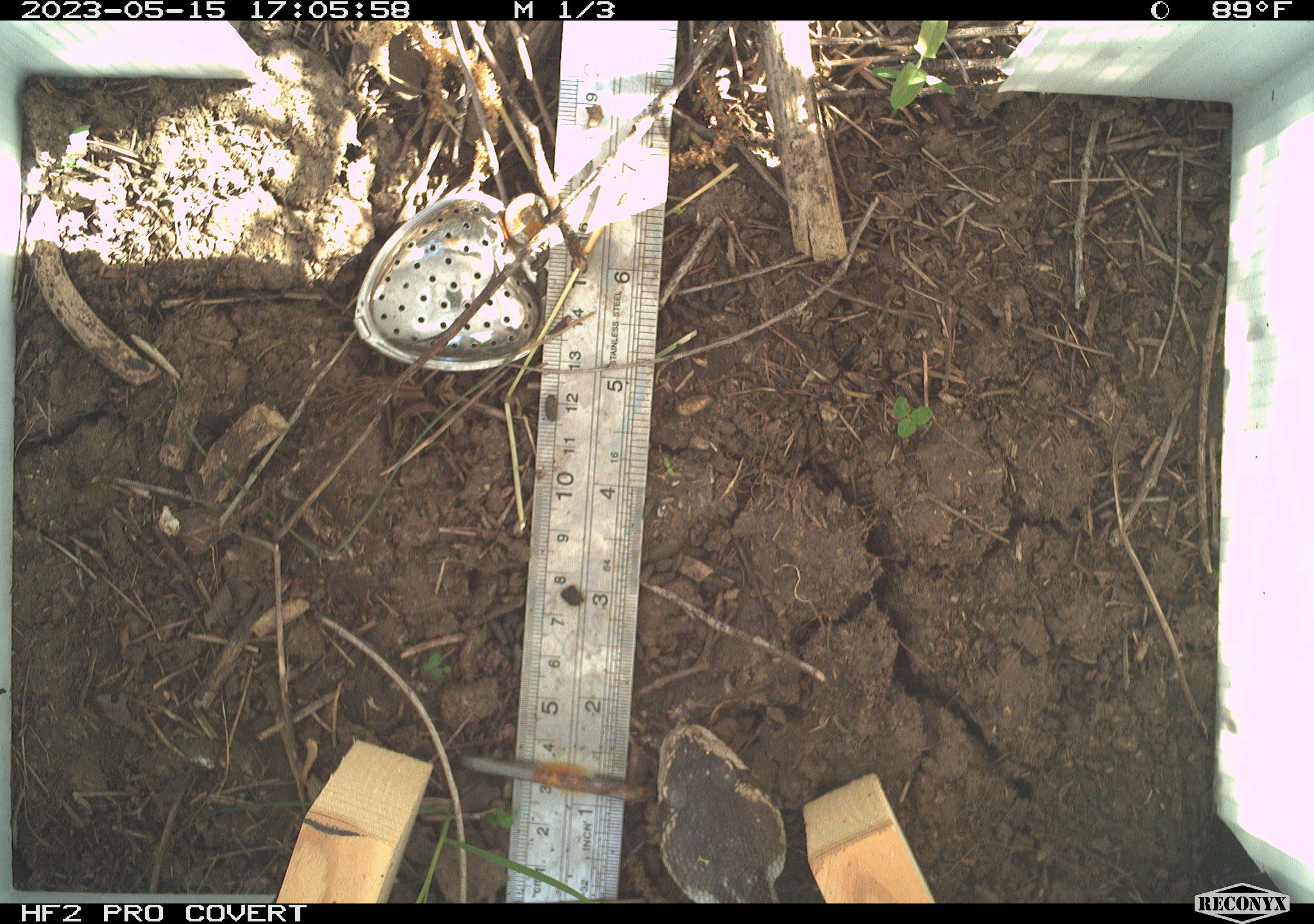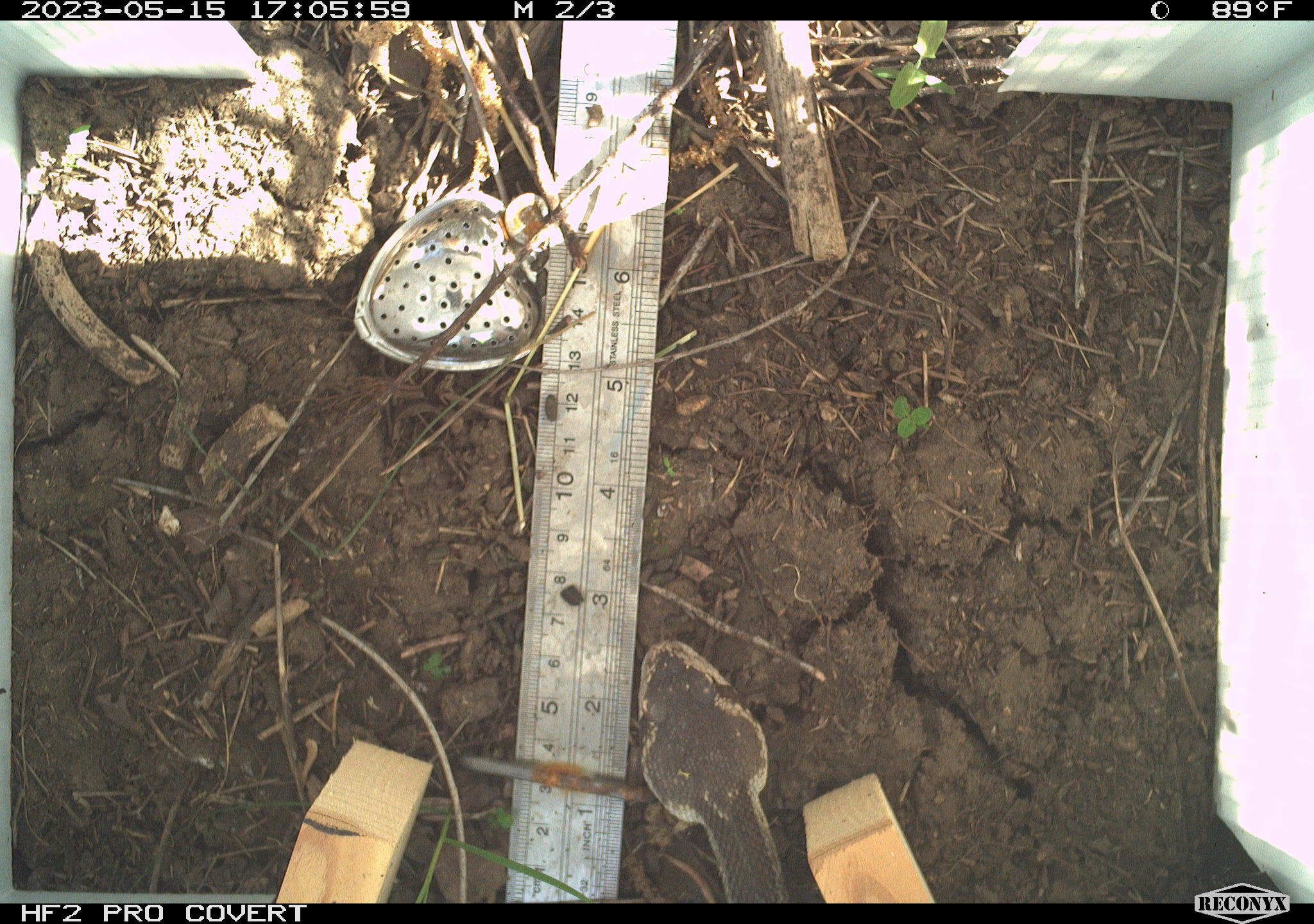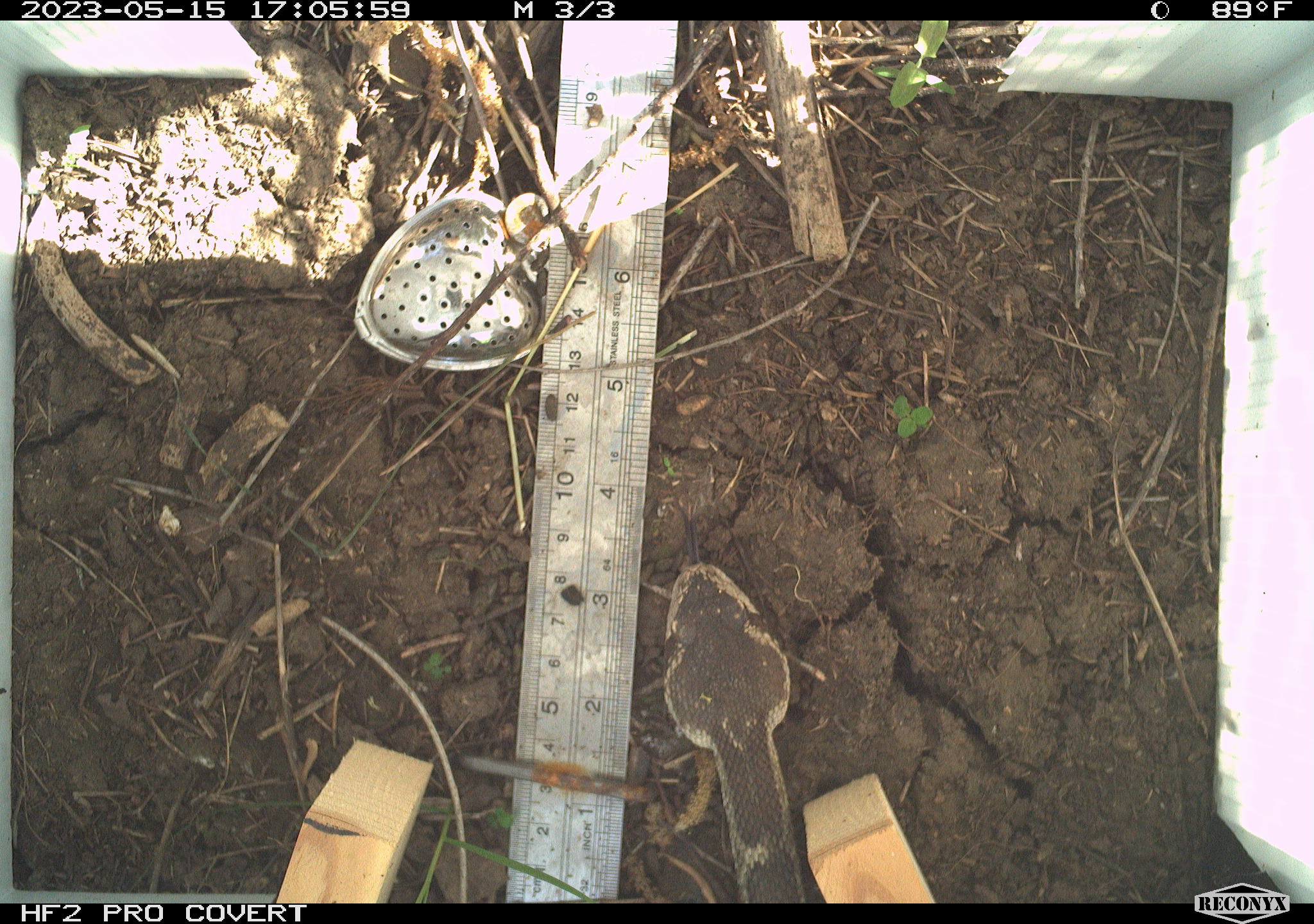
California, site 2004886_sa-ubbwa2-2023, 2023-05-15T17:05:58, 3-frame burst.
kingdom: Animalia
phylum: Chordata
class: Reptilia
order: Squamata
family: Viperidae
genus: Crotalus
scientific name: Crotalus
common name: rattlers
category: crotalus species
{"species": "crotalus species (rattlers) (Crotalus)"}